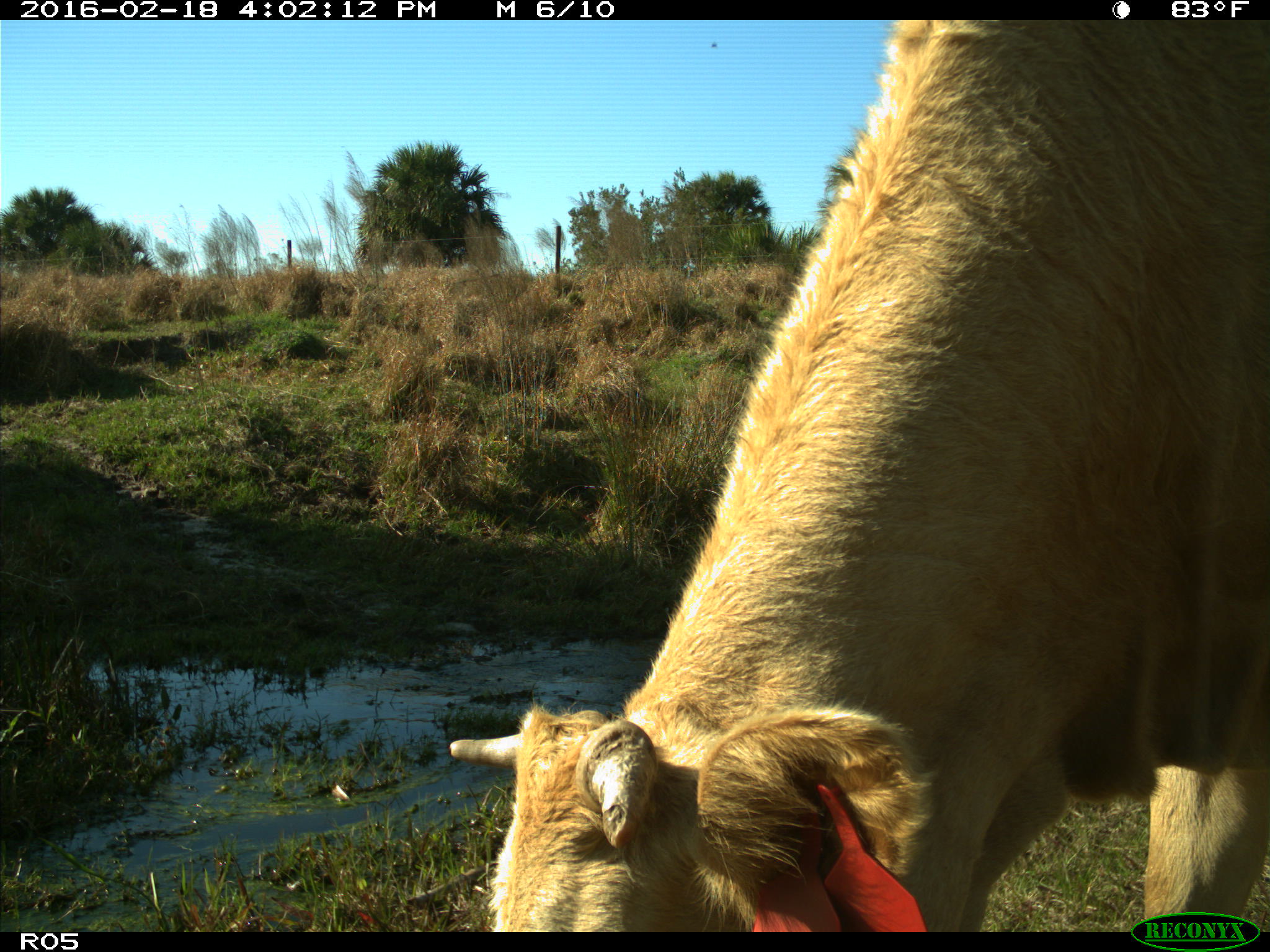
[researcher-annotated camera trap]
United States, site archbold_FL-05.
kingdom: Animalia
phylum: Chordata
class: Mammalia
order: Artiodactyla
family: Bovidae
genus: Bos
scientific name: Bos taurus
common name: domestic cow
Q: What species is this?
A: Bos taurus (domestic cow).